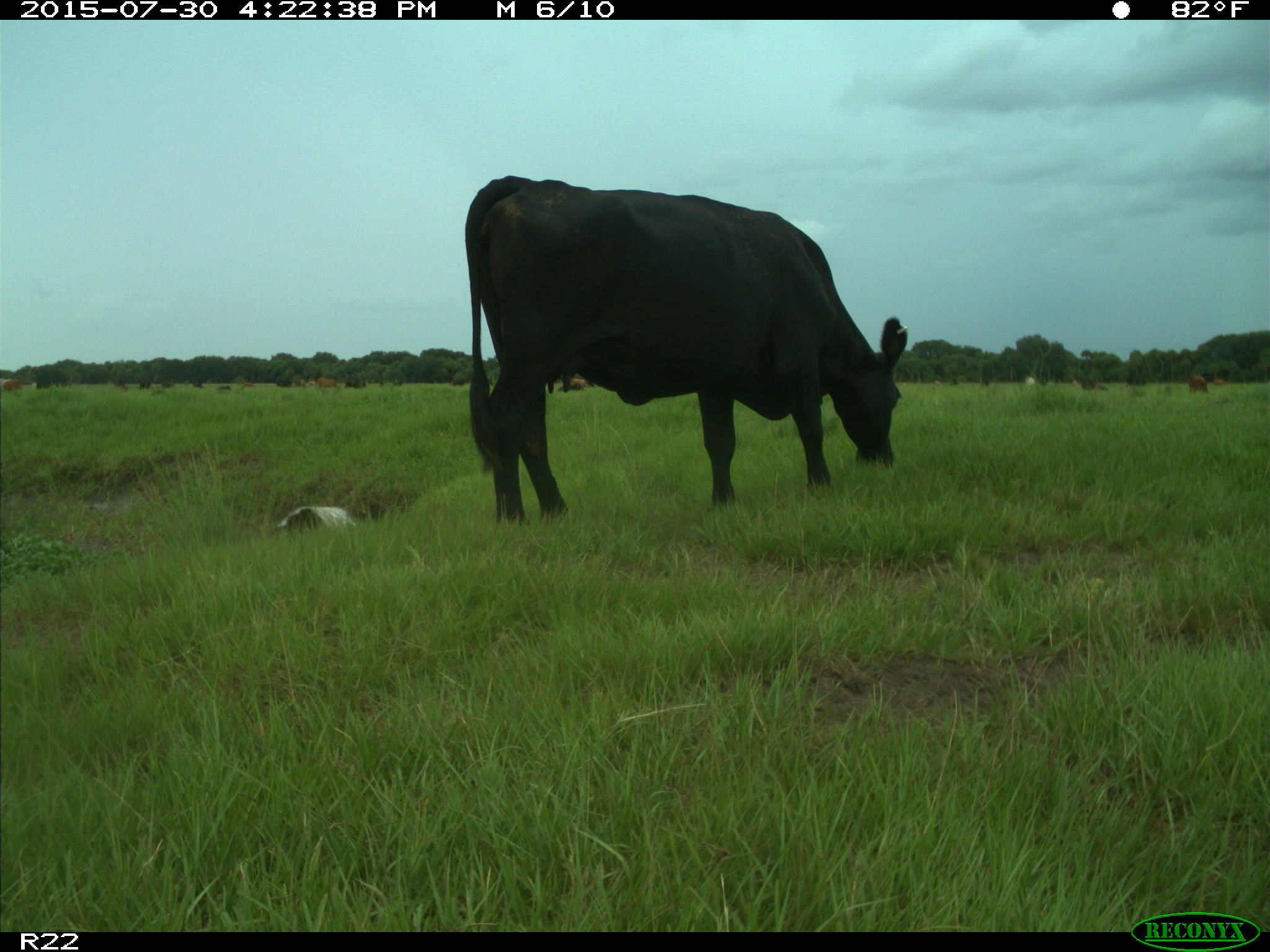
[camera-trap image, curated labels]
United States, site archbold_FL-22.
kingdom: Animalia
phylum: Chordata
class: Mammalia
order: Artiodactyla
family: Bovidae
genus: Bos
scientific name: Bos taurus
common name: domestic cow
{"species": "Bos taurus (domestic cow)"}